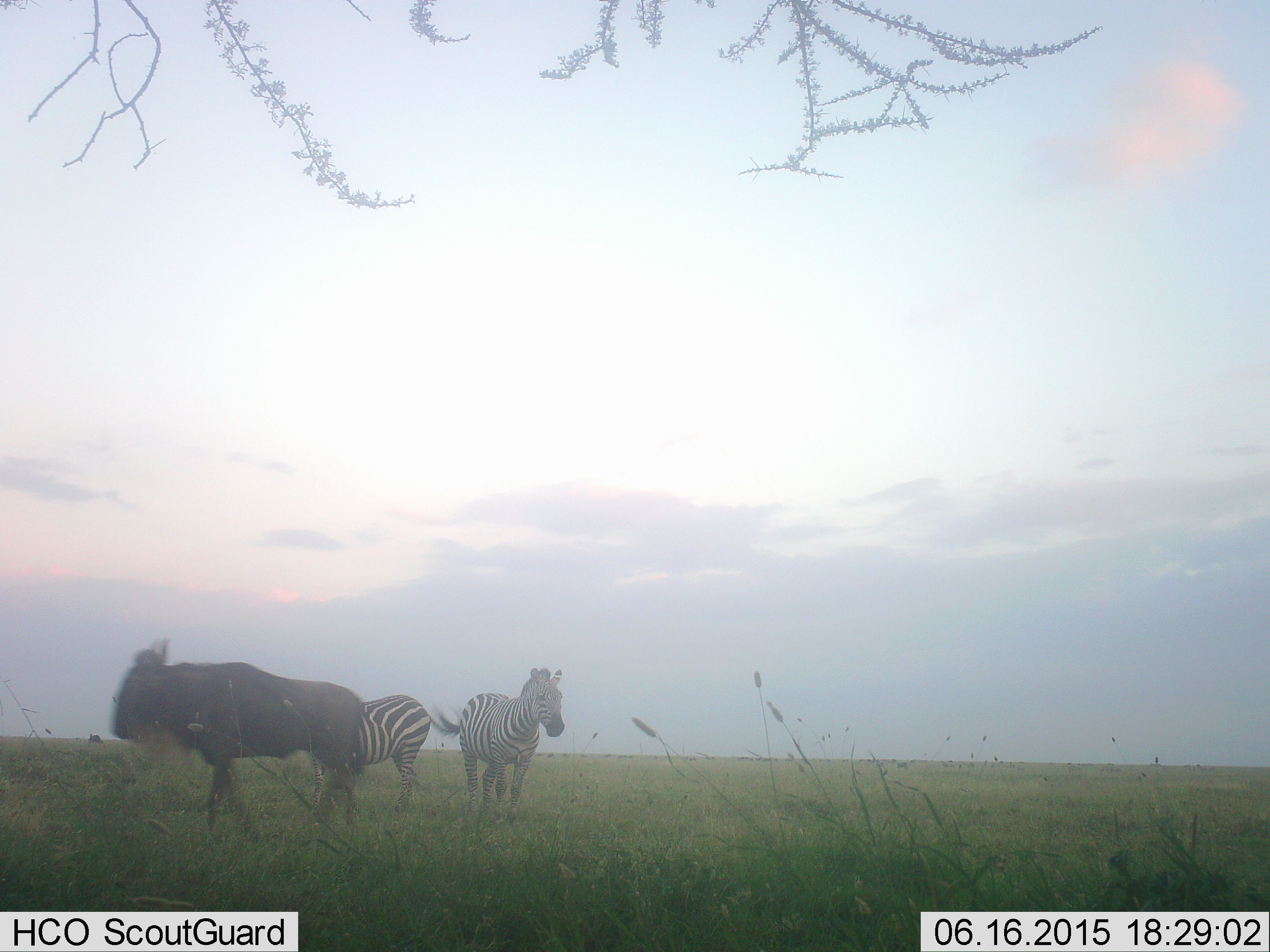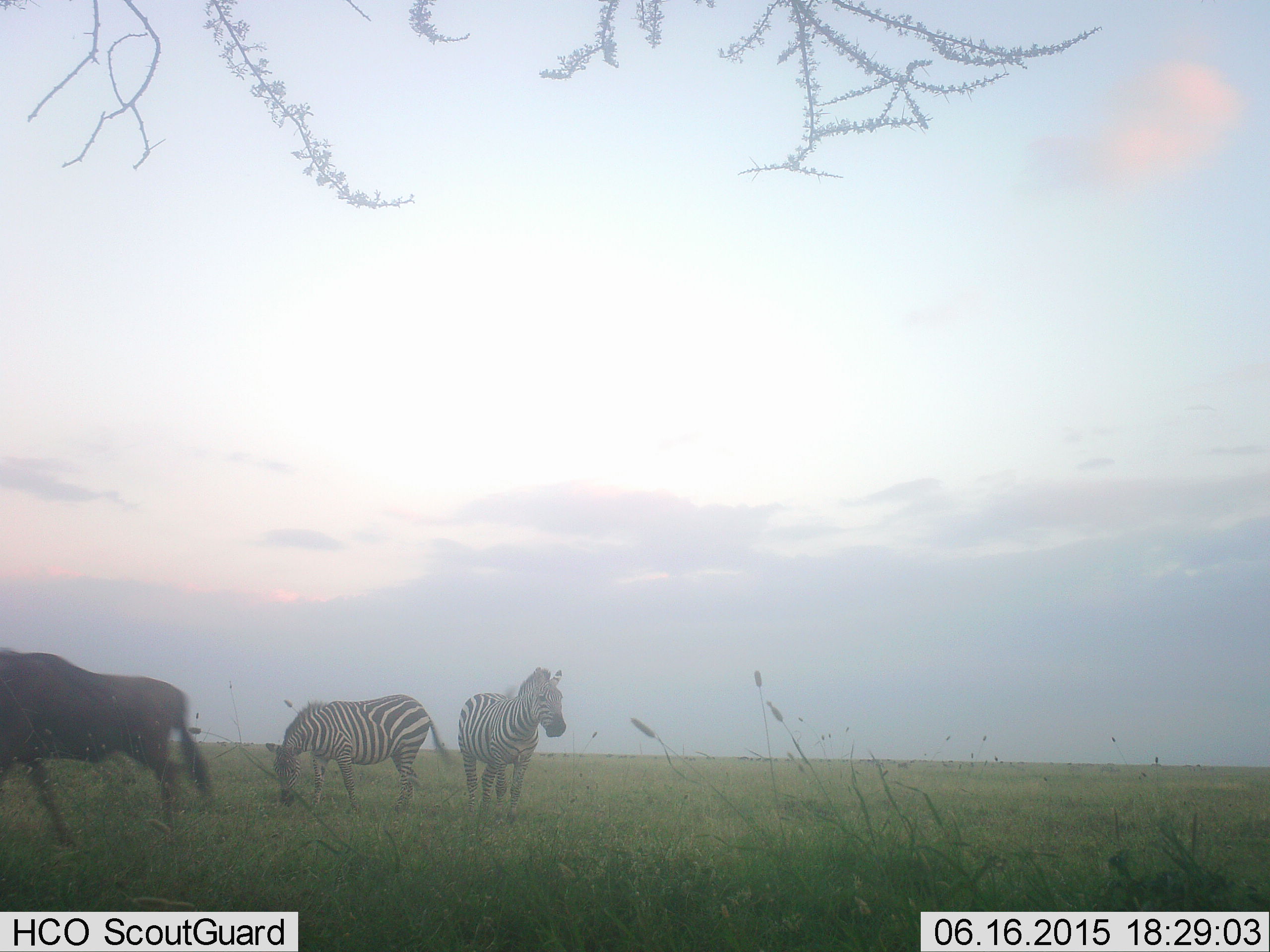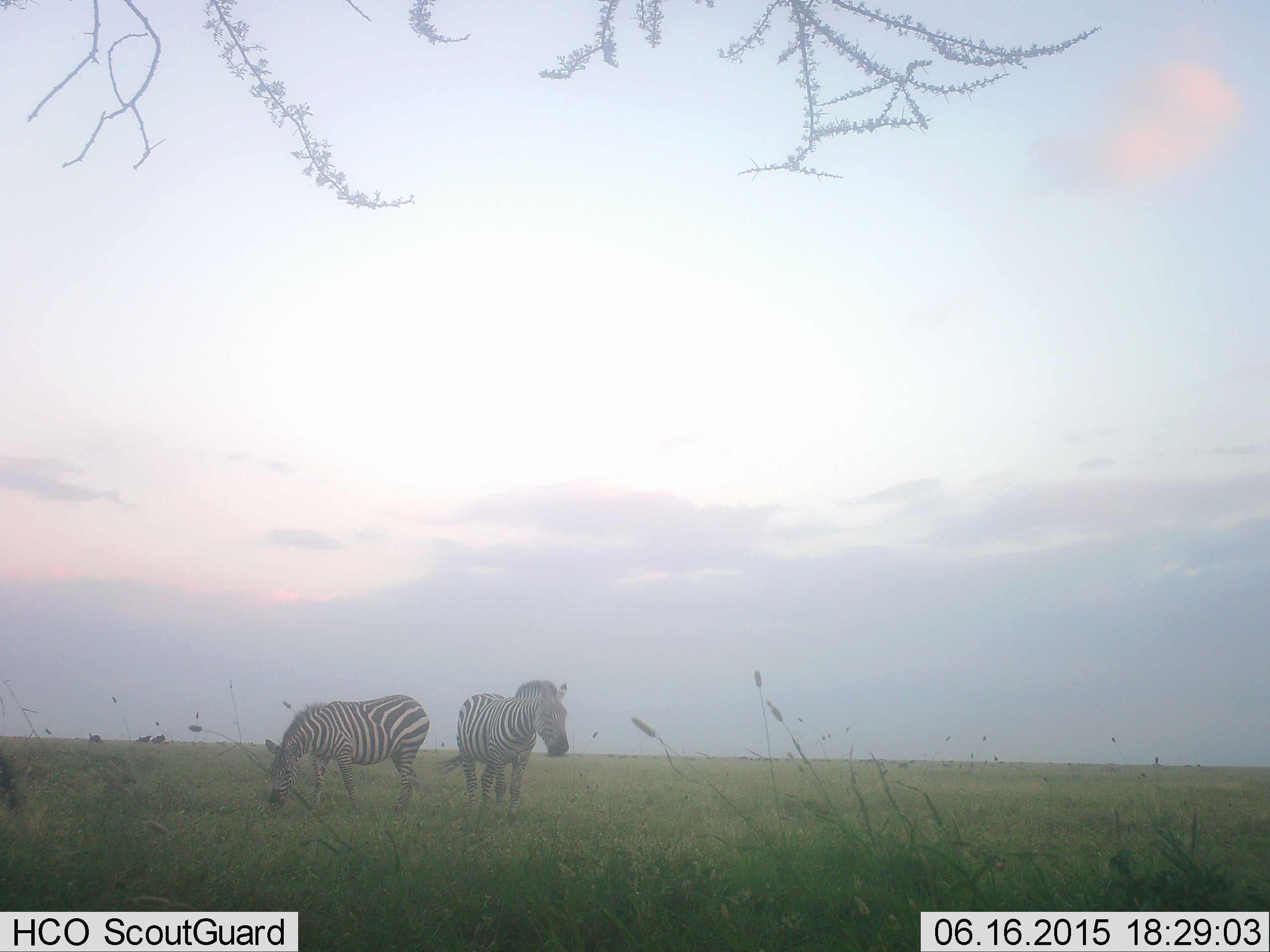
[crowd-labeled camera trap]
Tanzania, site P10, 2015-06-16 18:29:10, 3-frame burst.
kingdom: Animalia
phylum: Chordata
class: Mammalia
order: Artiodactyla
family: Bovidae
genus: Connochaetes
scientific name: Connochaetes taurinus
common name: blue wildebeest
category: wildebeest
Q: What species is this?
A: Wildebeest (blue wildebeest) (Connochaetes taurinus).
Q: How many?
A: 1.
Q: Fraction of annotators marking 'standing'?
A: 30%.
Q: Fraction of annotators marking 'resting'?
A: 0%.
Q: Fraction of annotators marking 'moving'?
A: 90%.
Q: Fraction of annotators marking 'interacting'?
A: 0%.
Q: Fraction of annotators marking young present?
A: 0%.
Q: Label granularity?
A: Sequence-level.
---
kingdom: Animalia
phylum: Chordata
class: Mammalia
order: Perissodactyla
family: Equidae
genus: Equus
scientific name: Equus quagga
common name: plains zebra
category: zebra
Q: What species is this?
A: Zebra (plains zebra) (Equus quagga).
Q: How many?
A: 2.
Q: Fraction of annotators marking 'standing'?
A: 75%.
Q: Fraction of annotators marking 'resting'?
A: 0%.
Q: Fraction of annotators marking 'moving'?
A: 8%.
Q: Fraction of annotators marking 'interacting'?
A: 0%.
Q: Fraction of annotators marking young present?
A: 0%.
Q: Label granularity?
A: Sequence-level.